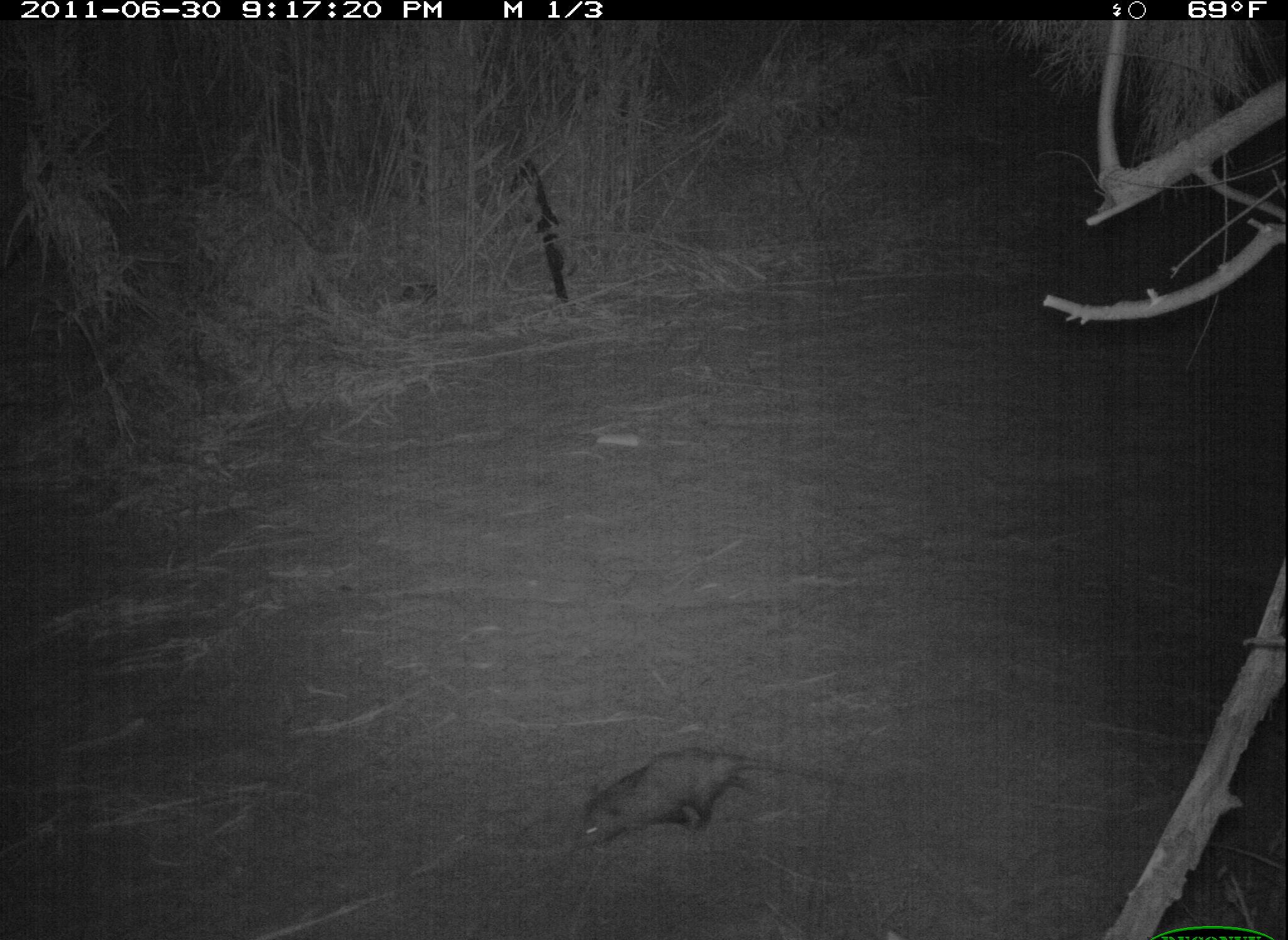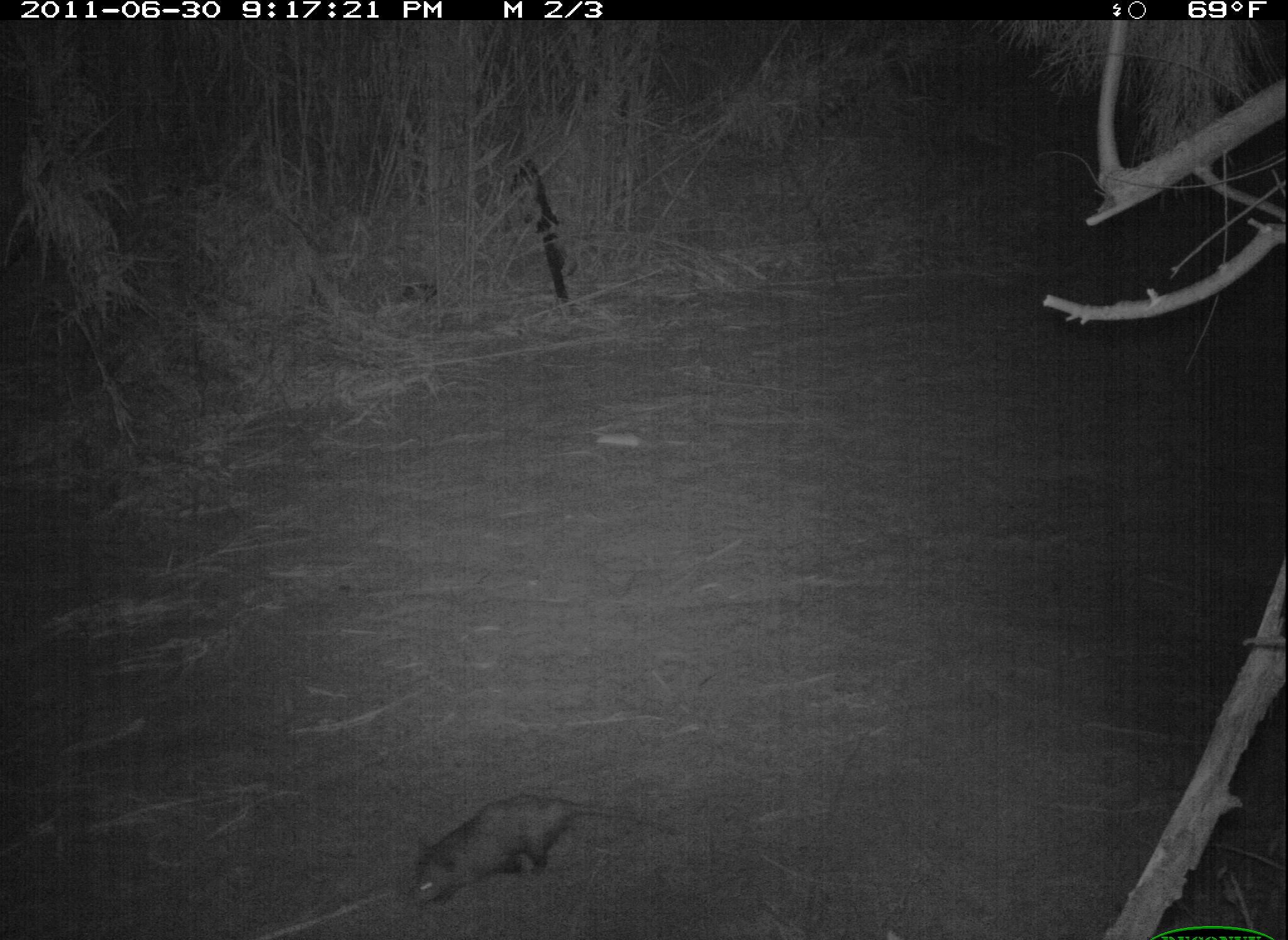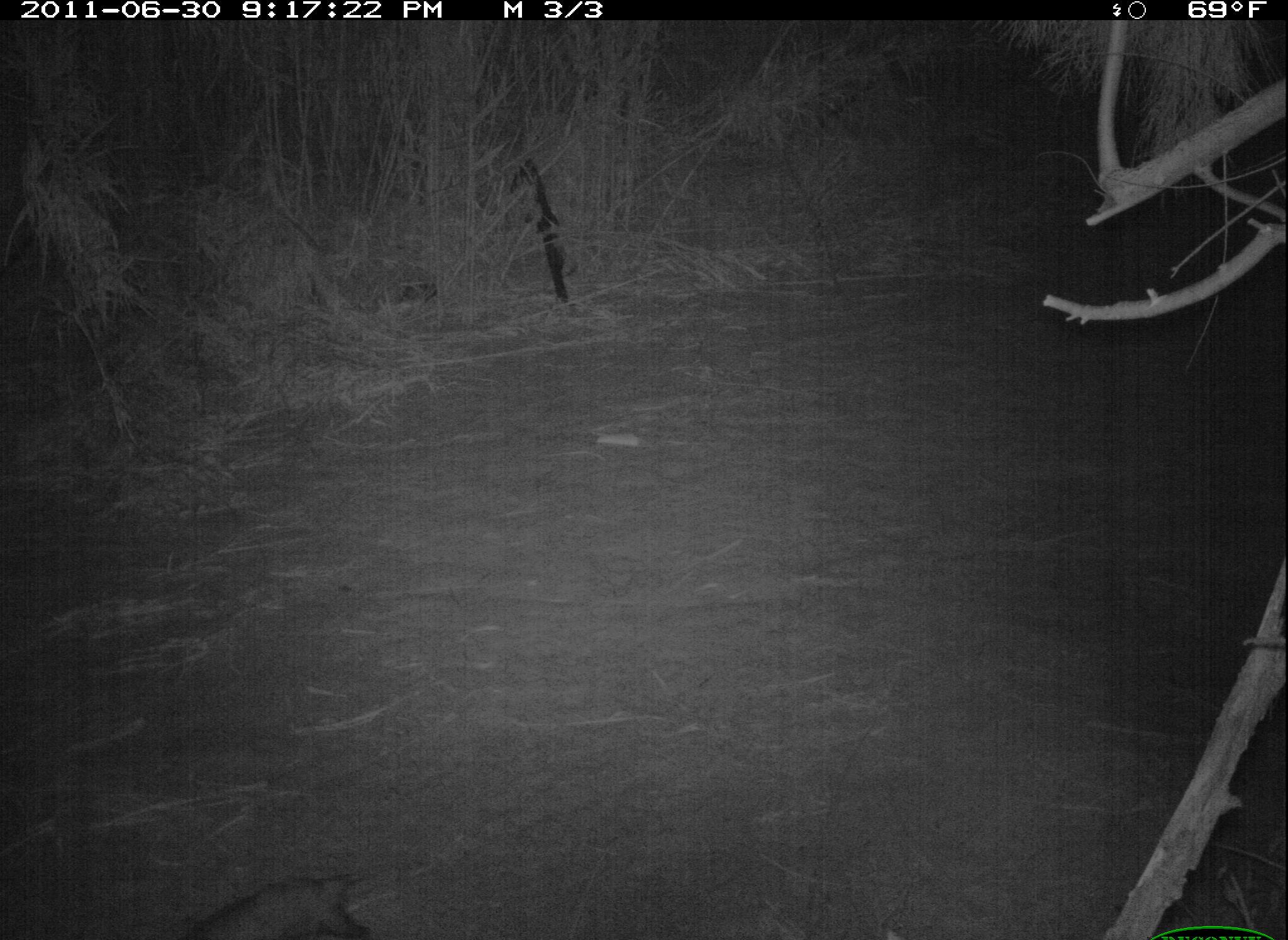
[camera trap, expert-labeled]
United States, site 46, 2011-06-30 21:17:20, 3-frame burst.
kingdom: Animalia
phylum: Chordata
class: Mammalia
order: Didelphimorphia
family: Didelphidae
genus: Didelphis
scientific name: Didelphis virginiana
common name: virginia opossum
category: opossum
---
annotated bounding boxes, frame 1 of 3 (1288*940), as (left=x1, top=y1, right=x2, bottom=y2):
opossum: (left=554, top=731, right=807, bottom=859)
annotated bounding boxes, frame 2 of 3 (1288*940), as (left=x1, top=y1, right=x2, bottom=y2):
opossum: (left=396, top=788, right=675, bottom=915)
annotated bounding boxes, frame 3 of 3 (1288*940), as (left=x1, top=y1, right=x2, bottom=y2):
opossum: (left=147, top=854, right=435, bottom=940)